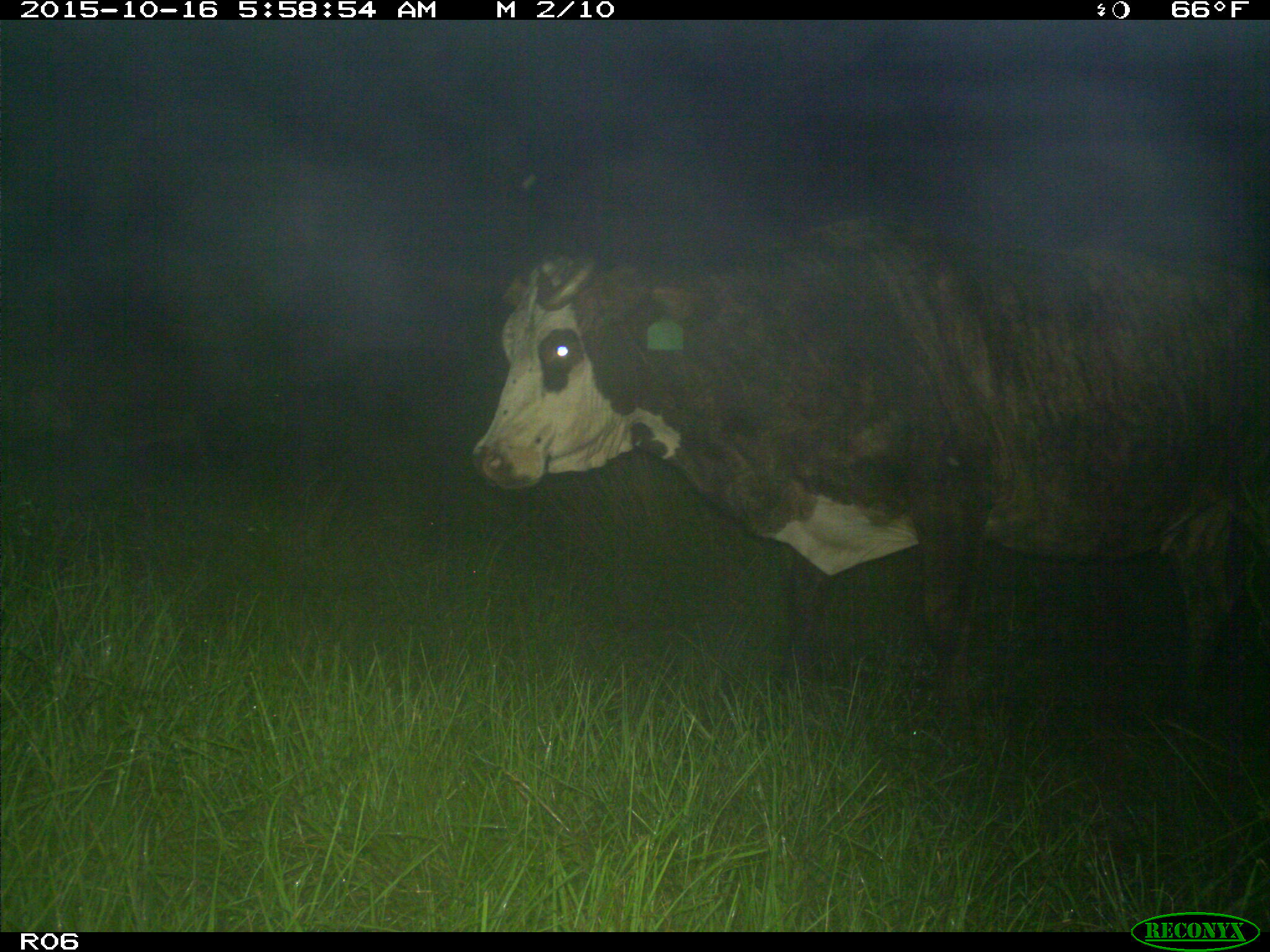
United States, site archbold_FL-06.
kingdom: Animalia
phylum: Chordata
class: Mammalia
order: Artiodactyla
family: Bovidae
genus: Bos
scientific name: Bos taurus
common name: domestic cow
Bos taurus (domestic cow).